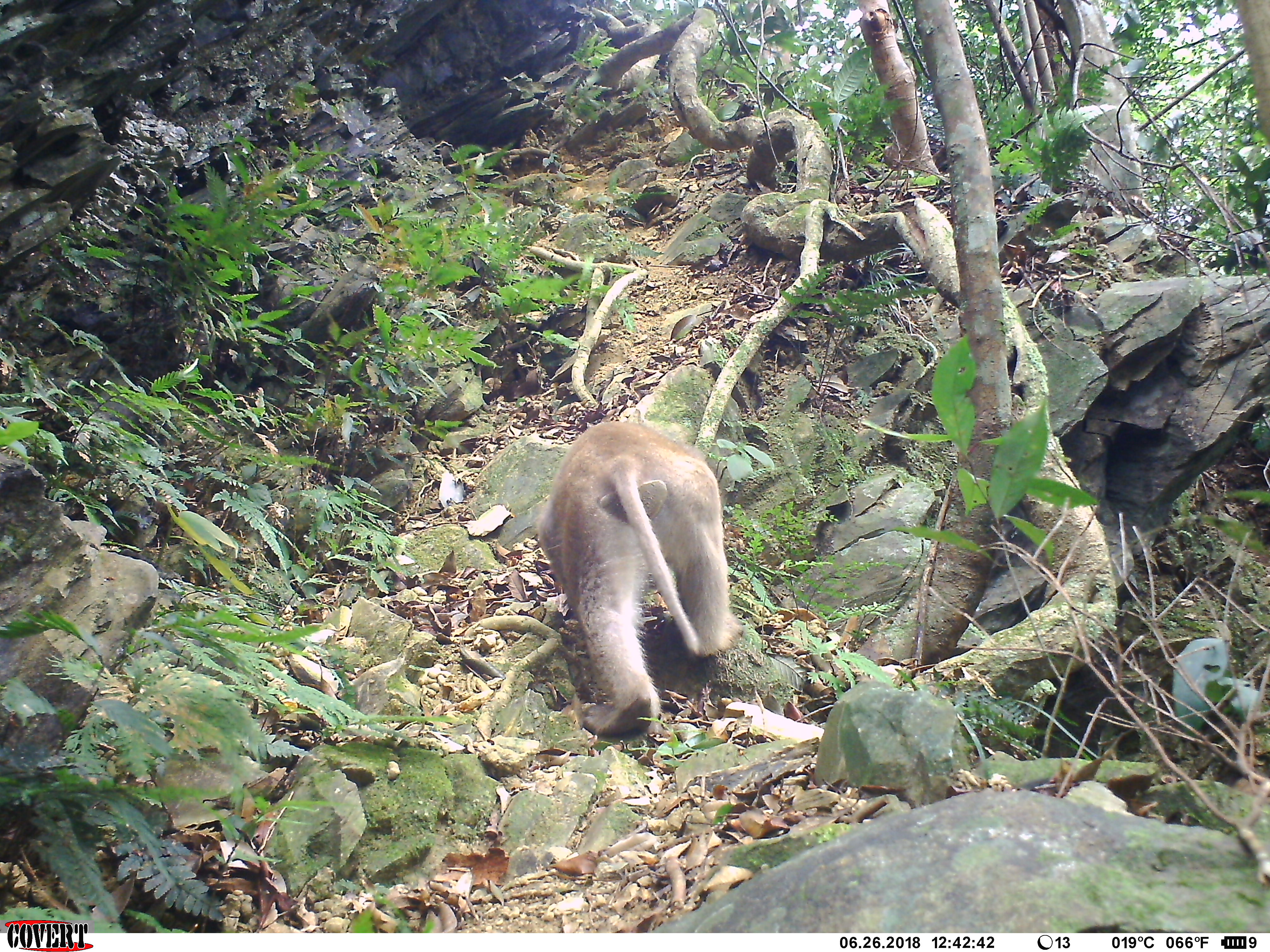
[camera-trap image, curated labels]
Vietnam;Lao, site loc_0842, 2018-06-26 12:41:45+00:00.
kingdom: Animalia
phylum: Chordata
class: Mammalia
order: Primates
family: Cercopithecidae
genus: Macaca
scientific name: Macaca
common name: macaques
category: assam or rhesus macaque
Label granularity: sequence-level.